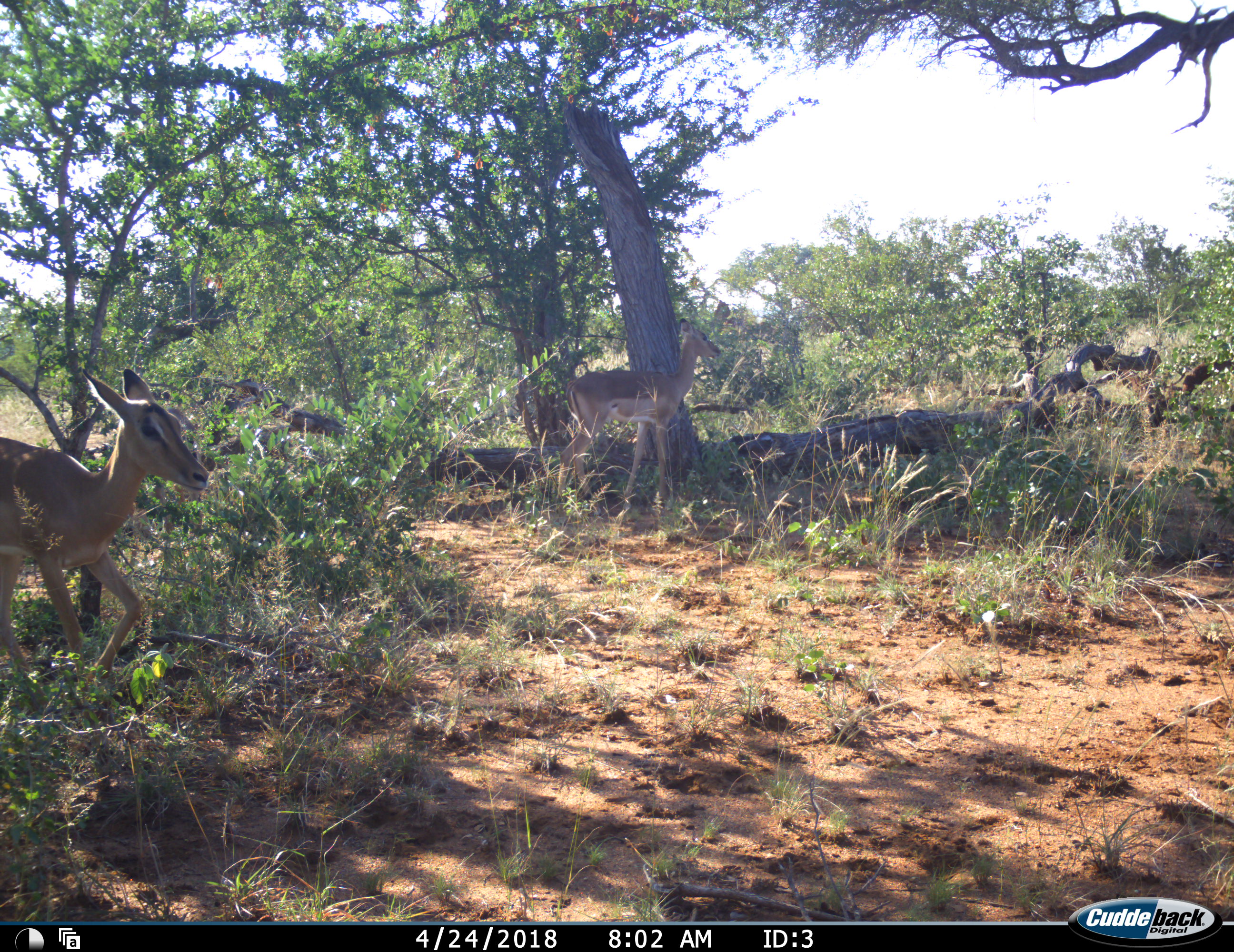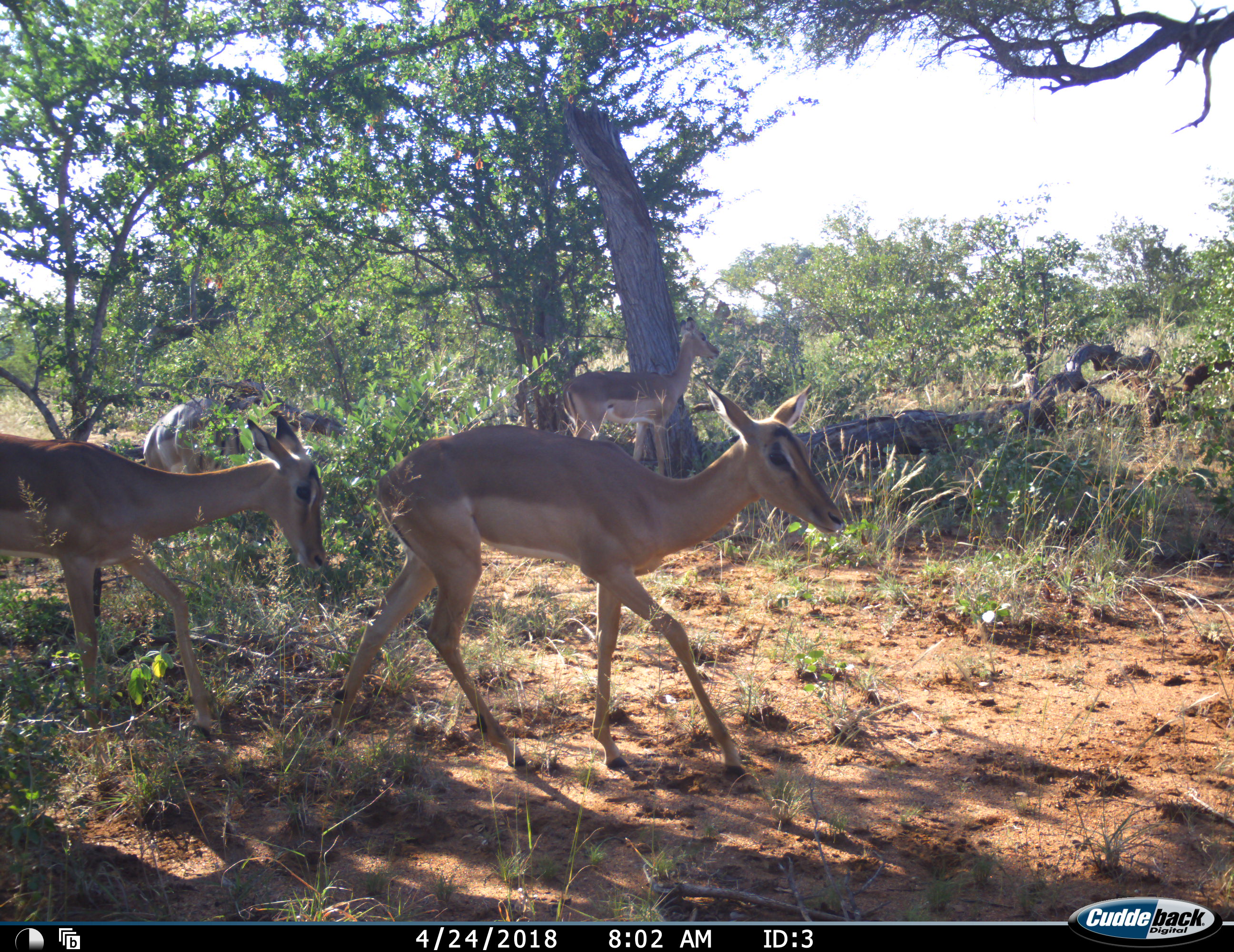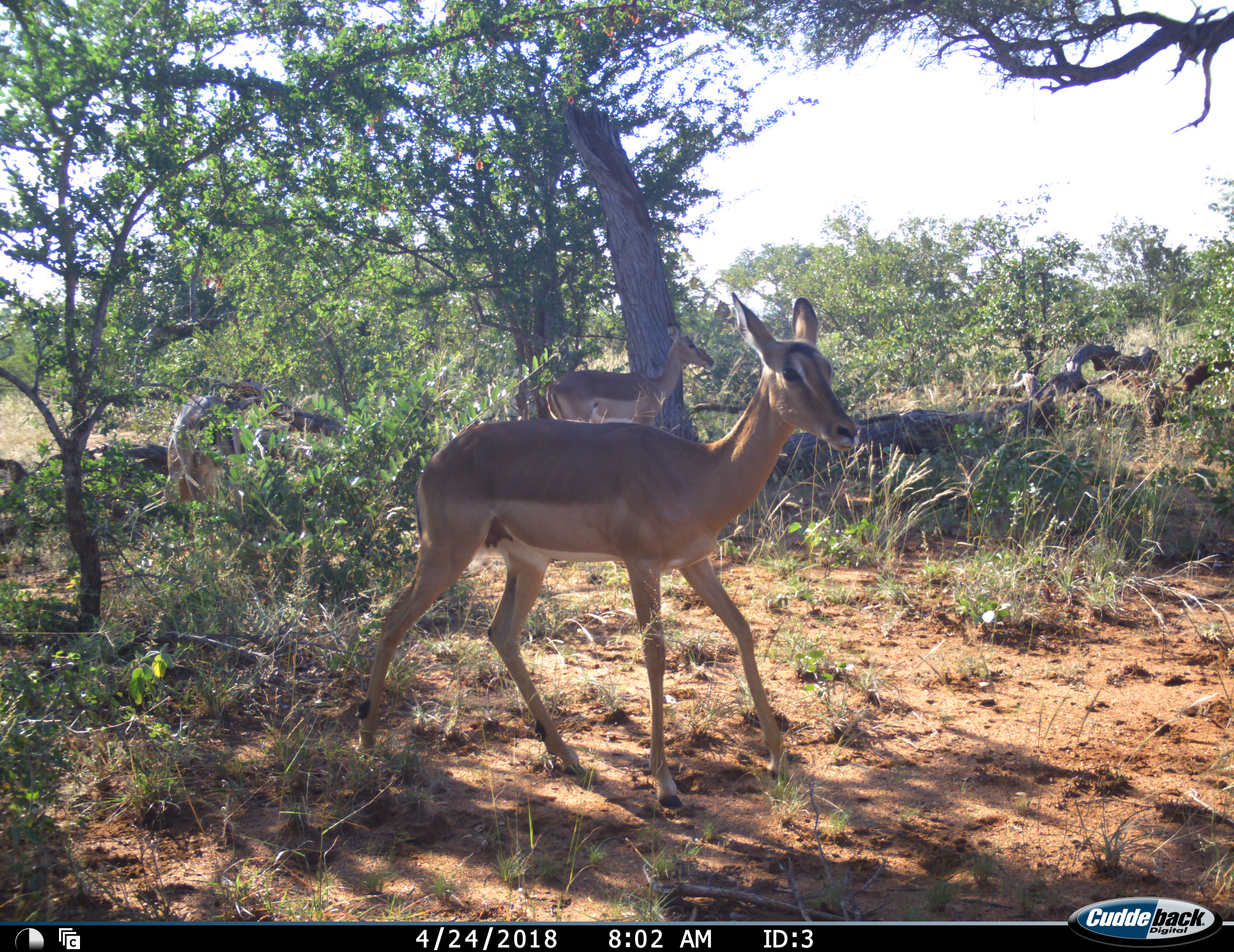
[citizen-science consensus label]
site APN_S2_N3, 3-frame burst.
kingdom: Animalia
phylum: Chordata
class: Mammalia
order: Artiodactyla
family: Bovidae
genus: Aepyceros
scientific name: Aepyceros melampus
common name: impala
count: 4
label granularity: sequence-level